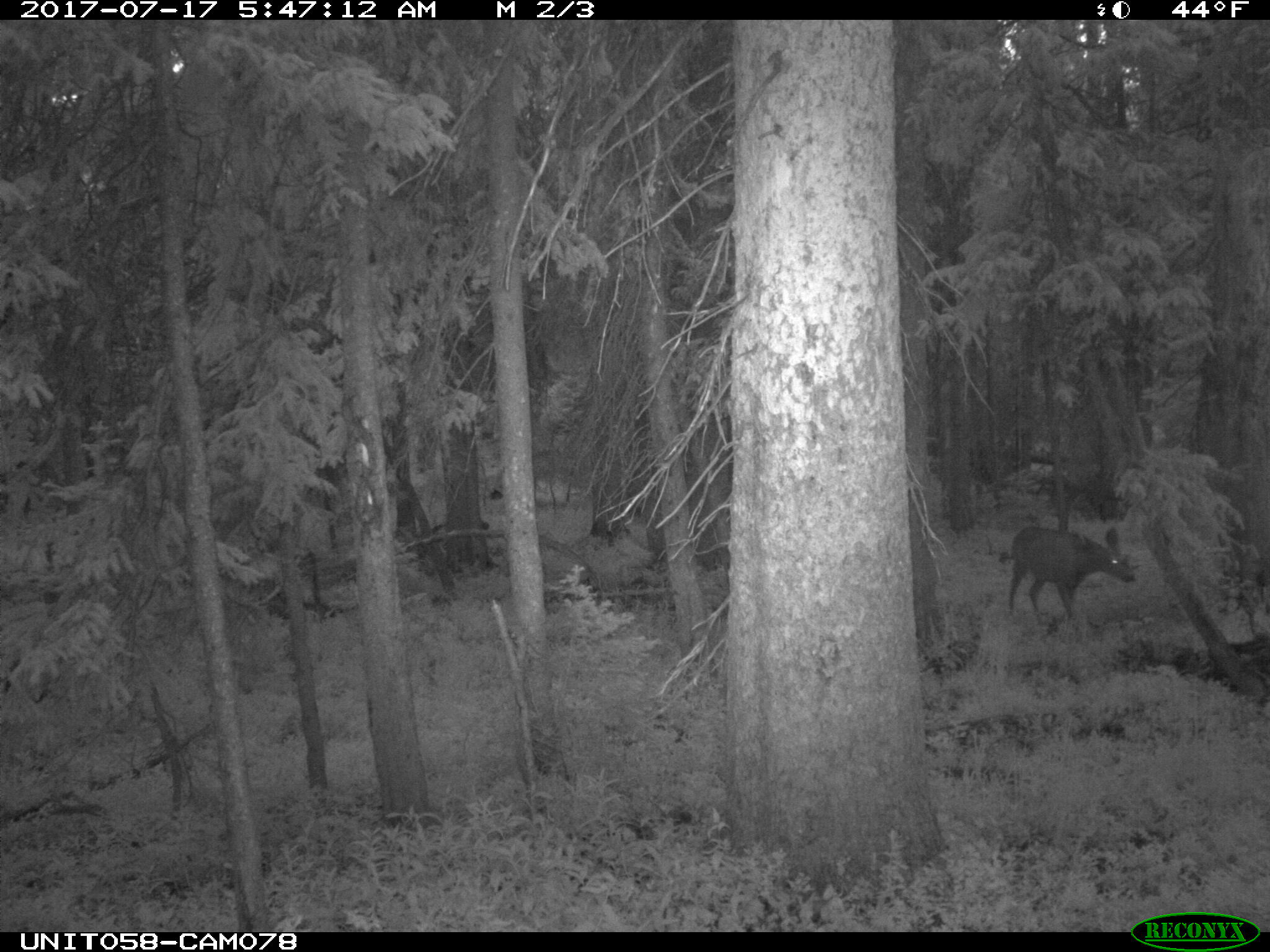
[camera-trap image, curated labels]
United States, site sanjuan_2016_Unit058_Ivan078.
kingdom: Animalia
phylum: Chordata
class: Mammalia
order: Artiodactyla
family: Cervidae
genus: Odocoileus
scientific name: Odocoileus hemionus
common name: mule deer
Odocoileus hemionus (mule deer).